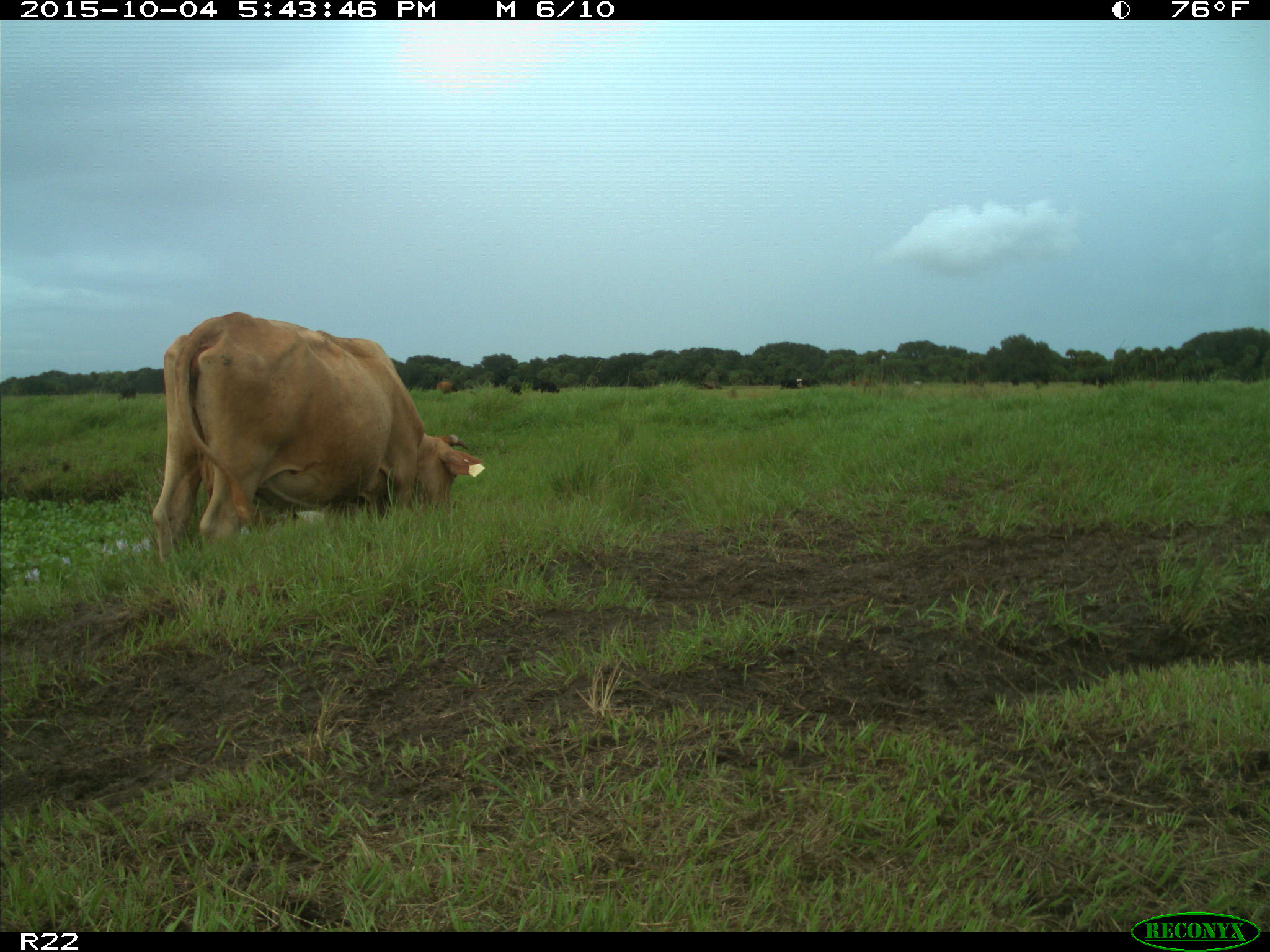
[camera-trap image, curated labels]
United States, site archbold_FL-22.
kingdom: Animalia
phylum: Chordata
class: Mammalia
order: Artiodactyla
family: Bovidae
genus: Bos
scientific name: Bos taurus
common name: domestic cow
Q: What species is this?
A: Bos taurus (domestic cow).